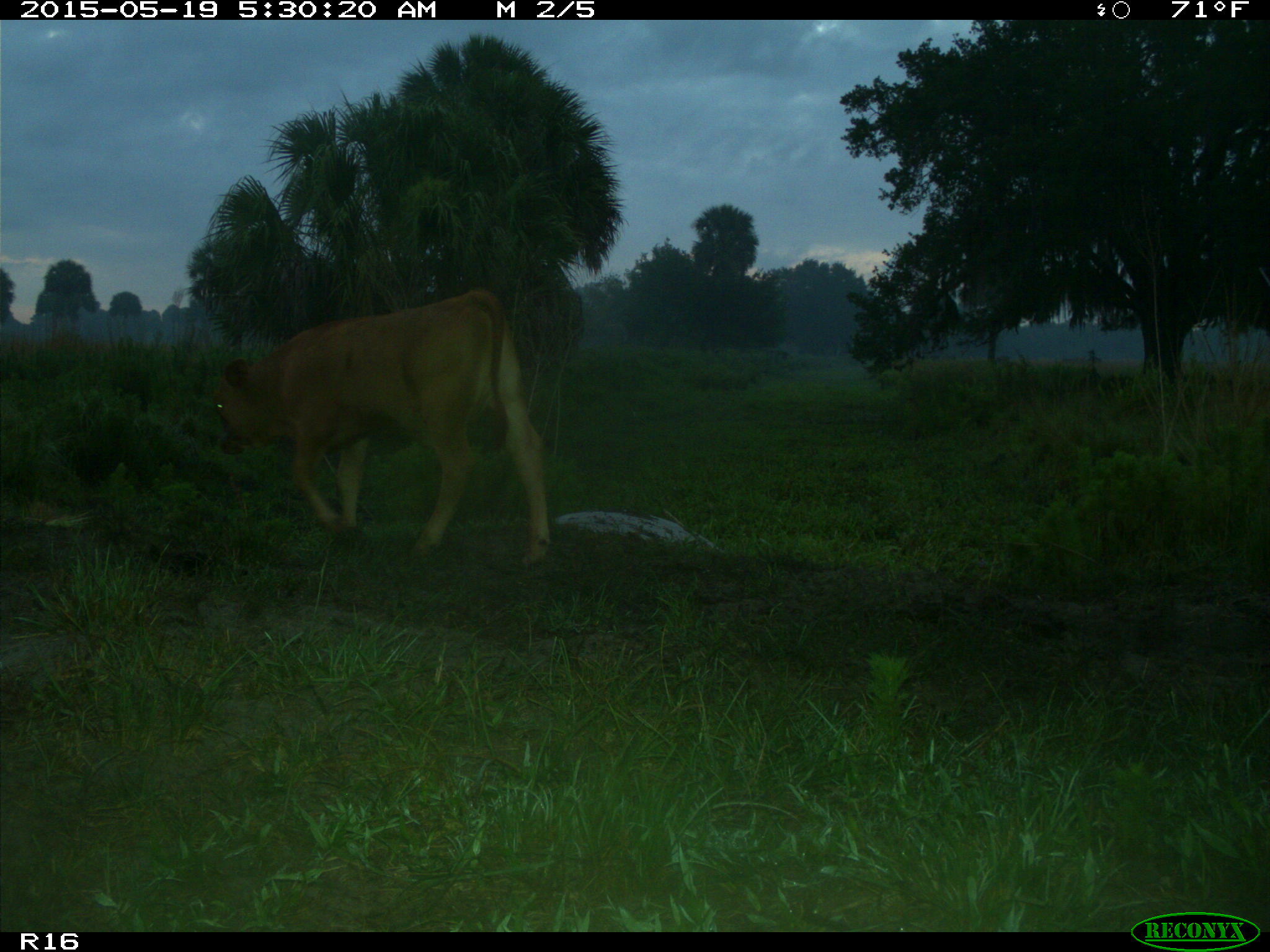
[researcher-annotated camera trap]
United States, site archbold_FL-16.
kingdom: Animalia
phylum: Chordata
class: Mammalia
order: Artiodactyla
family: Bovidae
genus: Bos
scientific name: Bos taurus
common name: domestic cow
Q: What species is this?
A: Bos taurus (domestic cow).